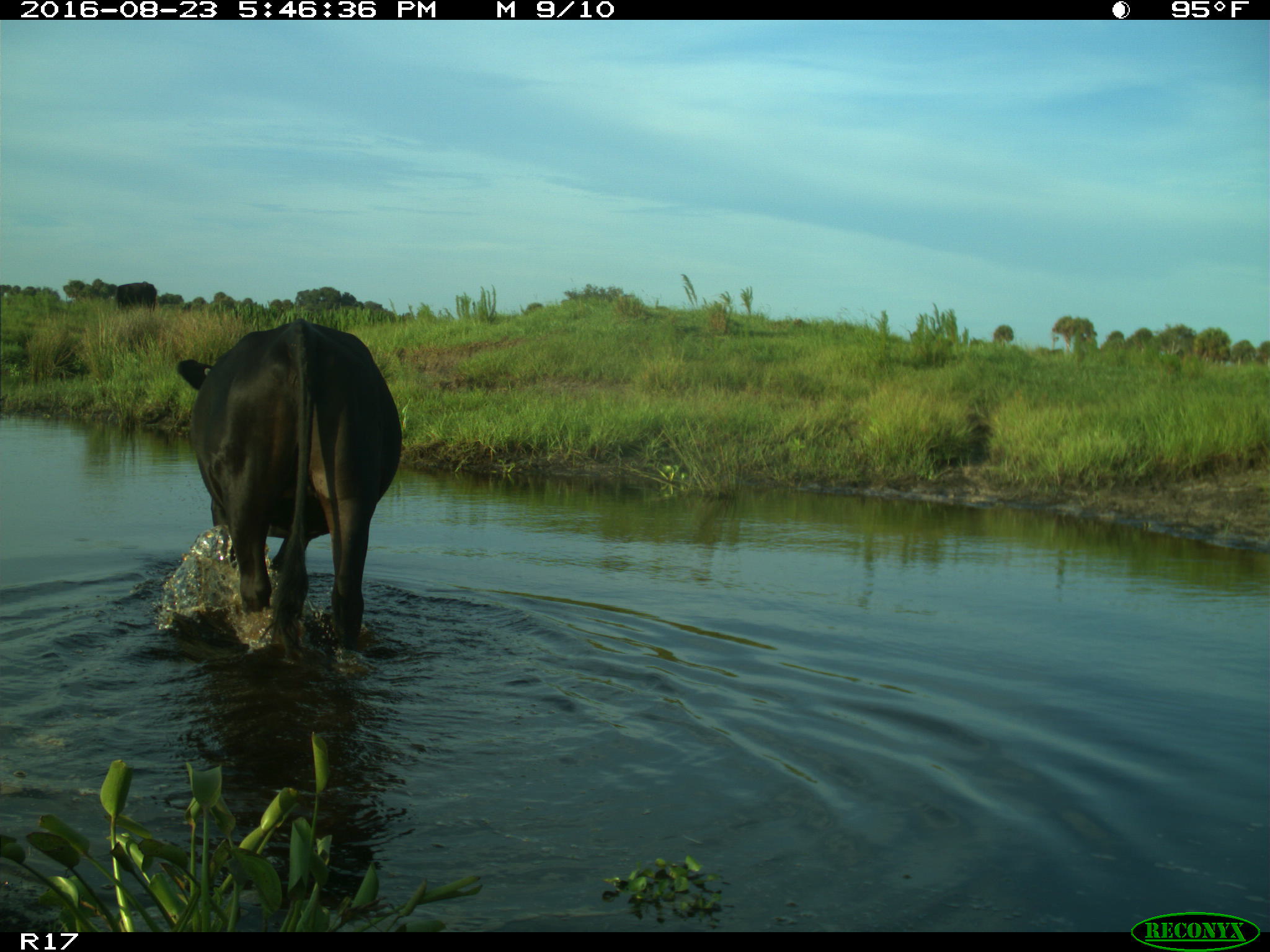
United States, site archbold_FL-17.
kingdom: Animalia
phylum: Chordata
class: Mammalia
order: Artiodactyla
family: Bovidae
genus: Bos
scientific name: Bos taurus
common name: domestic cow